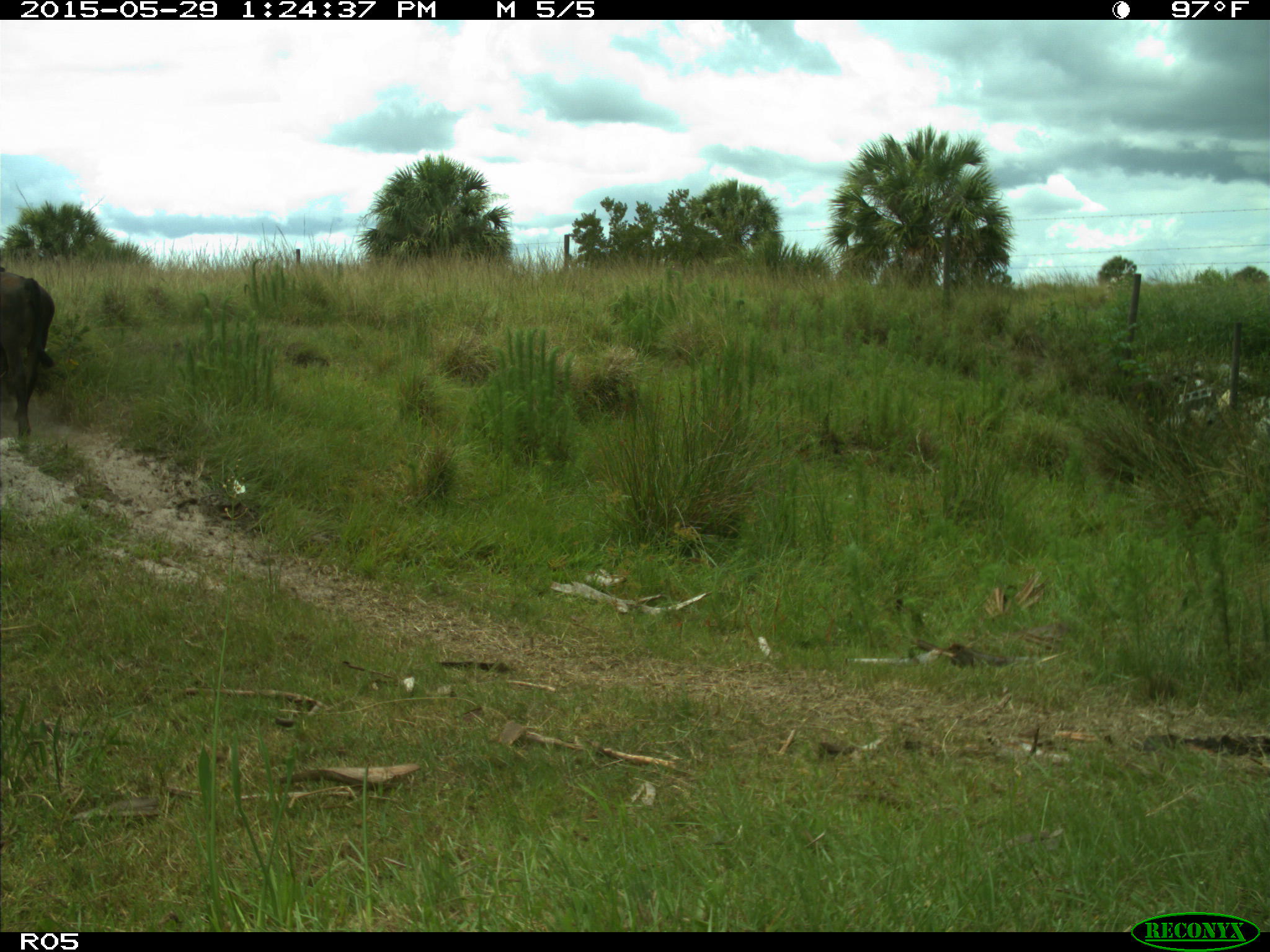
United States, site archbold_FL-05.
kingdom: Animalia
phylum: Chordata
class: Mammalia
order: Artiodactyla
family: Bovidae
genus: Bos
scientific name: Bos taurus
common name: domestic cow